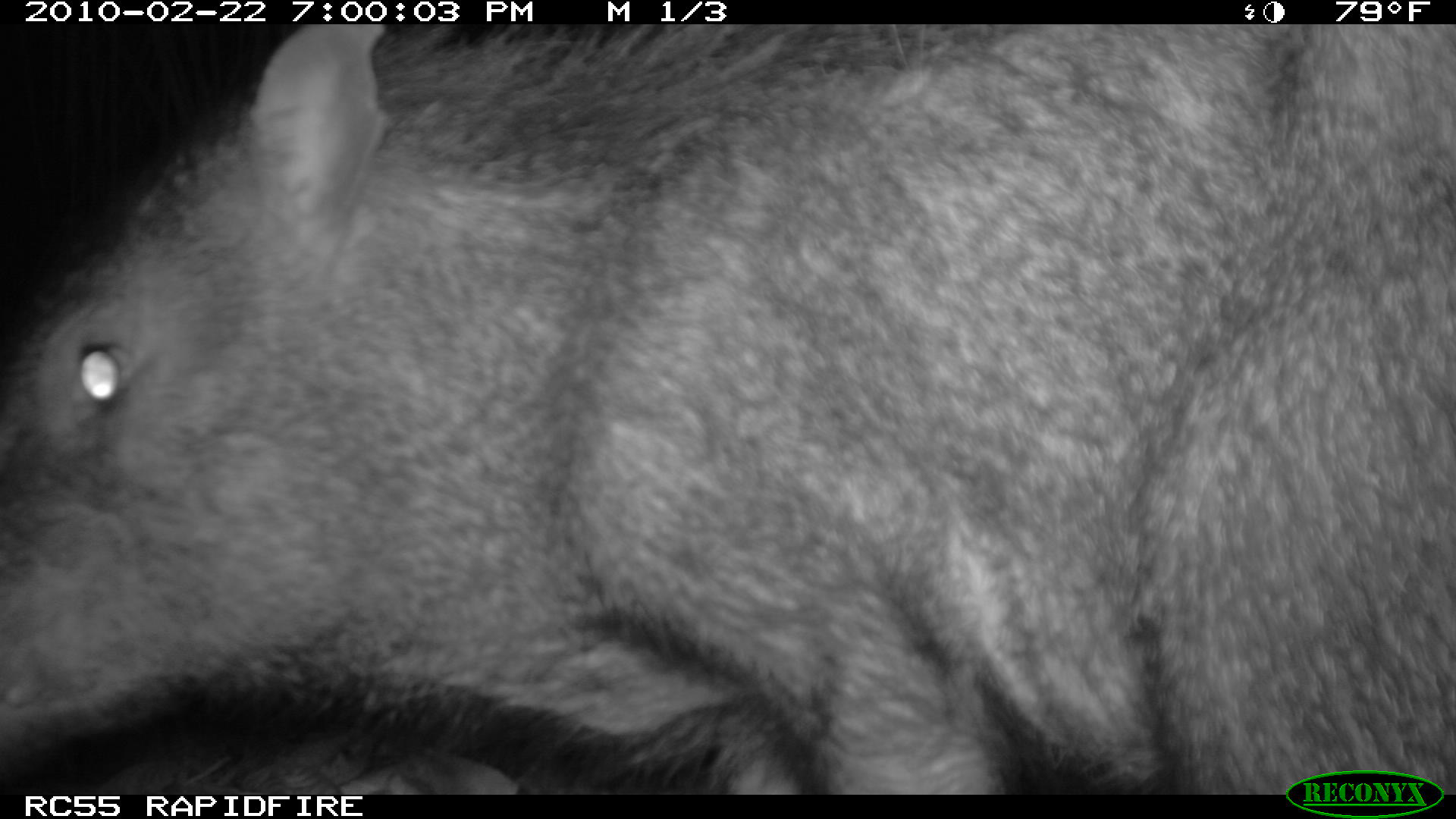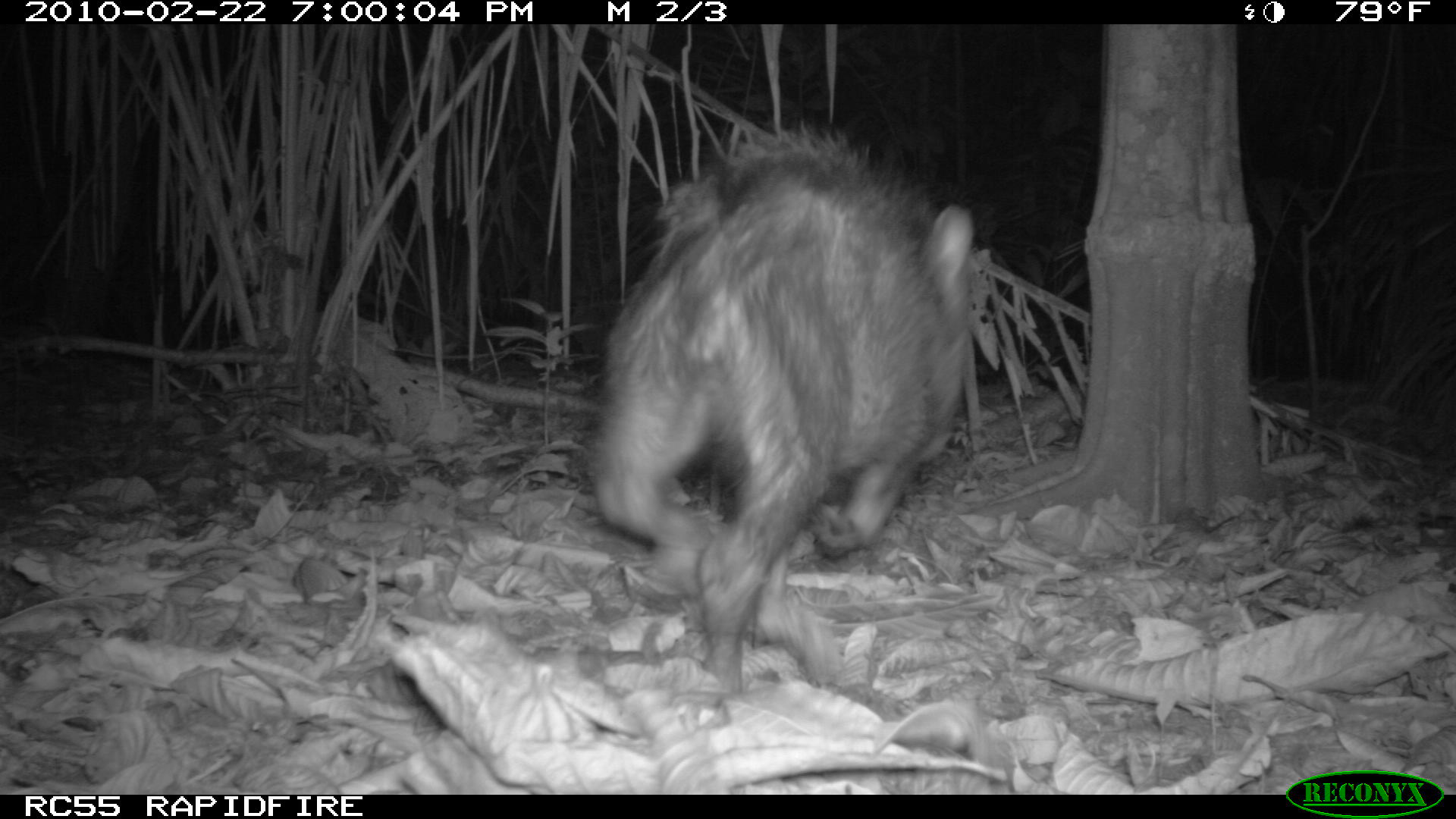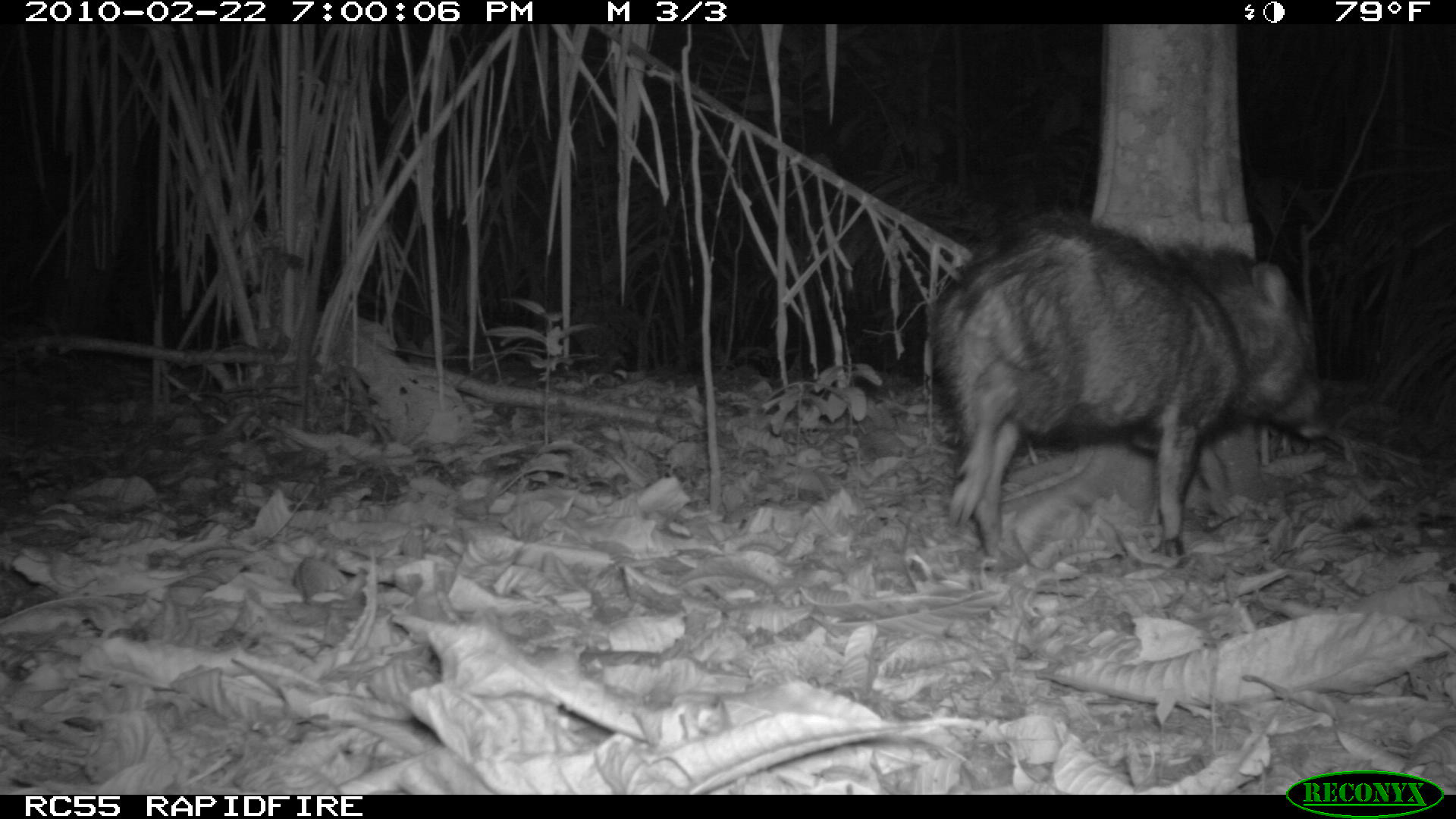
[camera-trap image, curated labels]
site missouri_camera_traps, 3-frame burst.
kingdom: Animalia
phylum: Chordata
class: Mammalia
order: Artiodactyla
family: Tayassuidae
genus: Pecari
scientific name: Pecari tajacu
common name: collared peccary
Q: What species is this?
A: Collared peccary (Pecari tajacu).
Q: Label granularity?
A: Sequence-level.